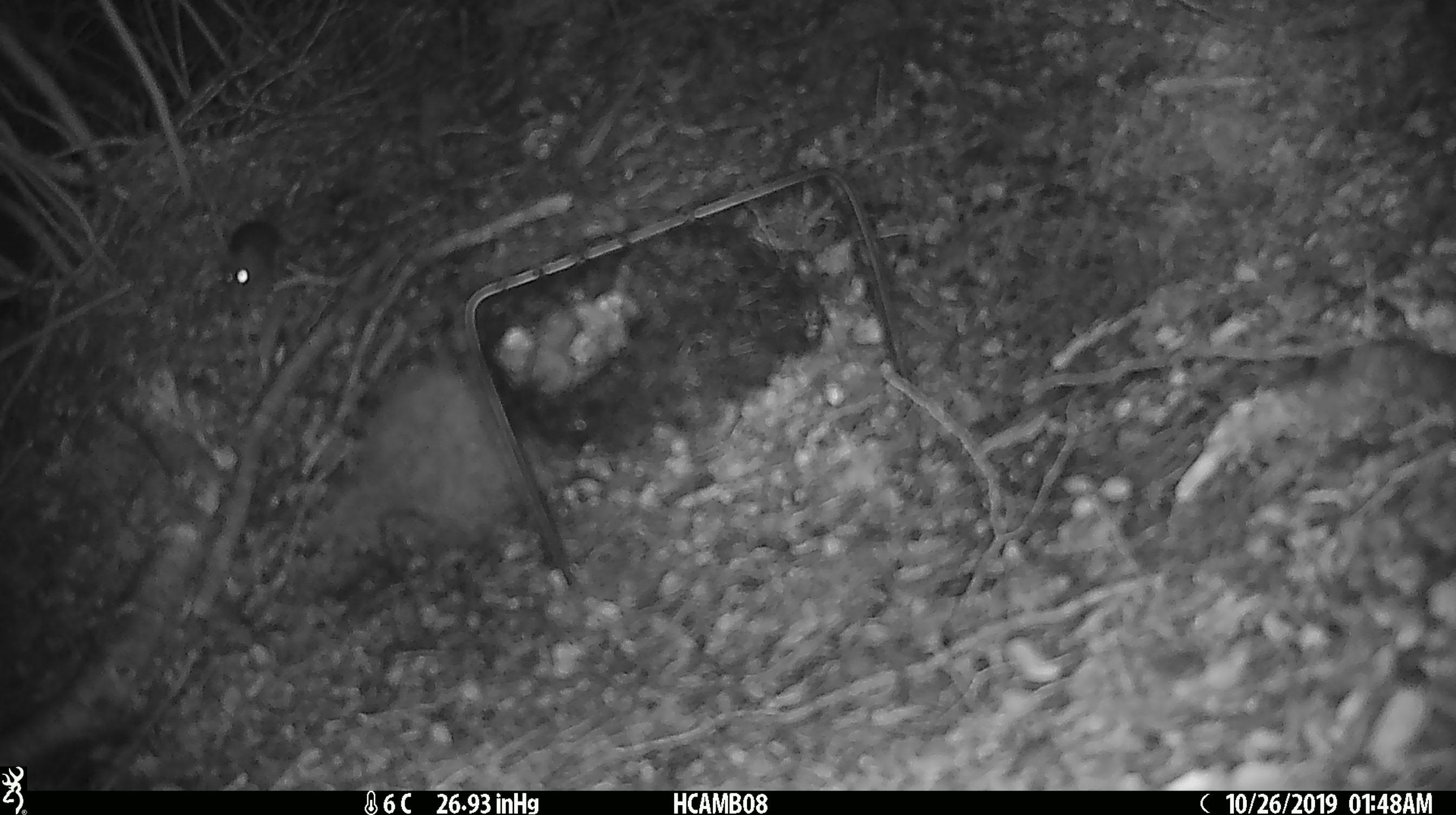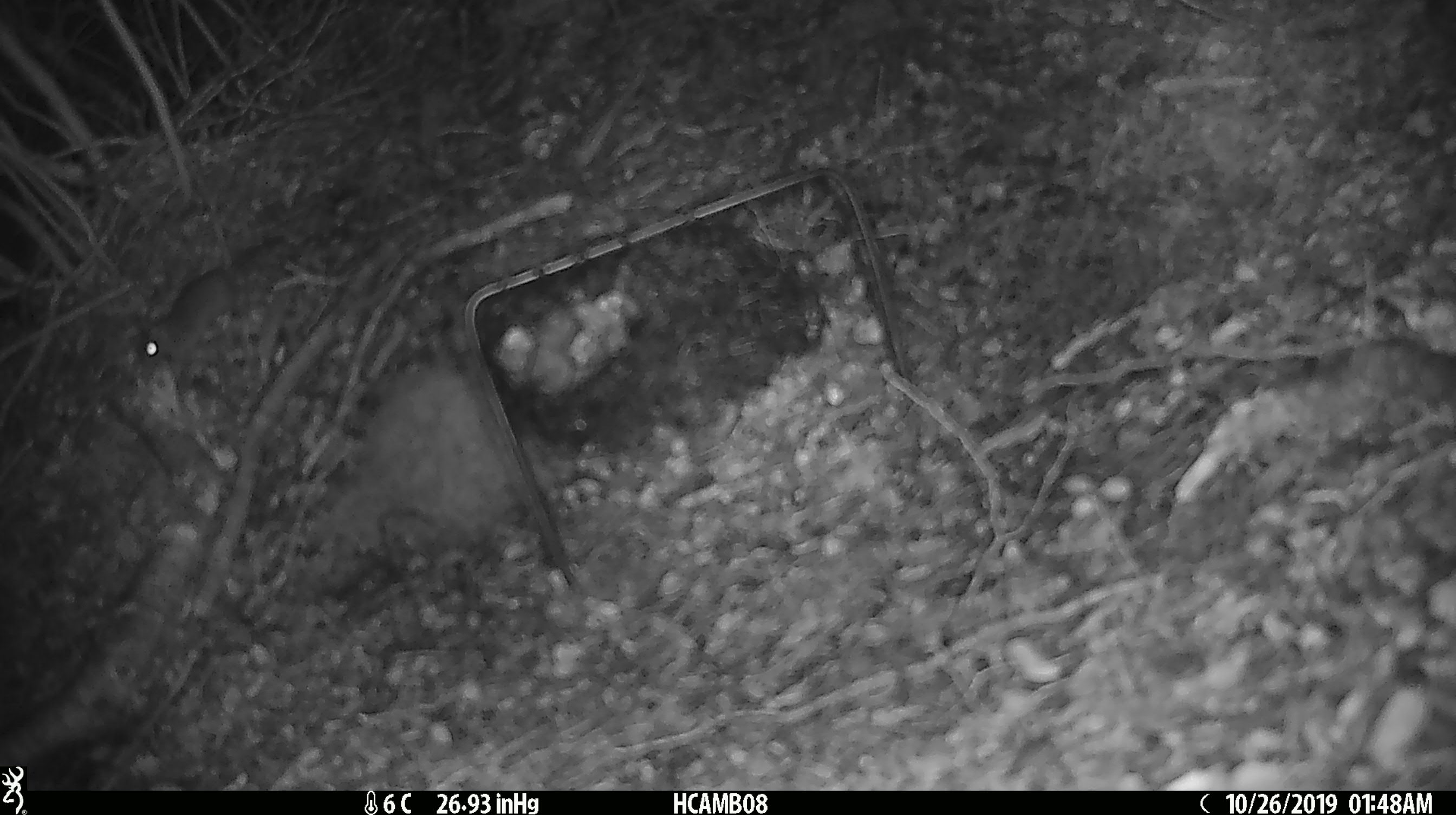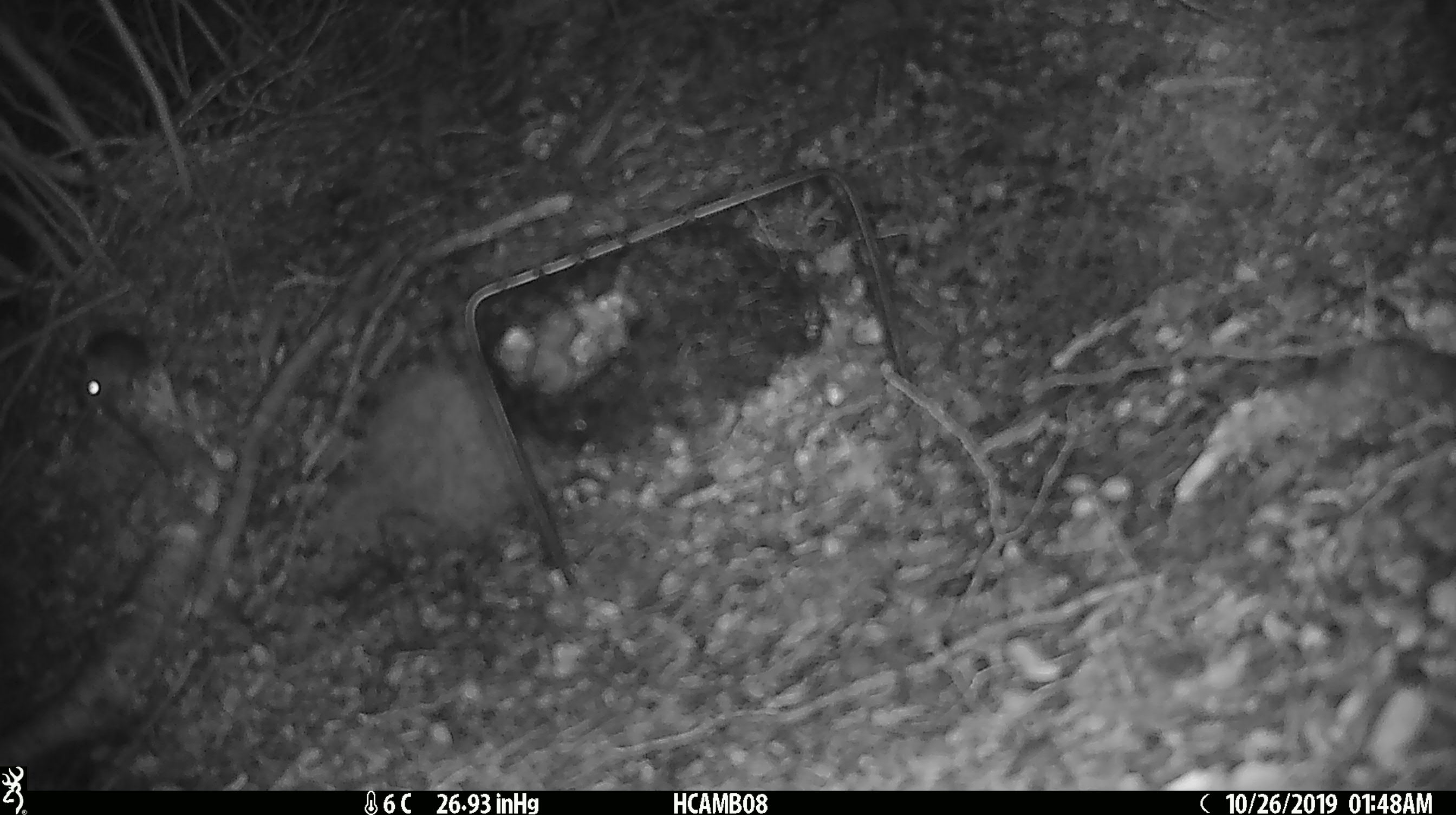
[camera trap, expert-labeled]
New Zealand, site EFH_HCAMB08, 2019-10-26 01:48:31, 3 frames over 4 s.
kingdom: Animalia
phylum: Chordata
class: Mammalia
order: Rodentia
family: Muridae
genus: Mus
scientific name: Mus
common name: mouse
Mouse (Mus).